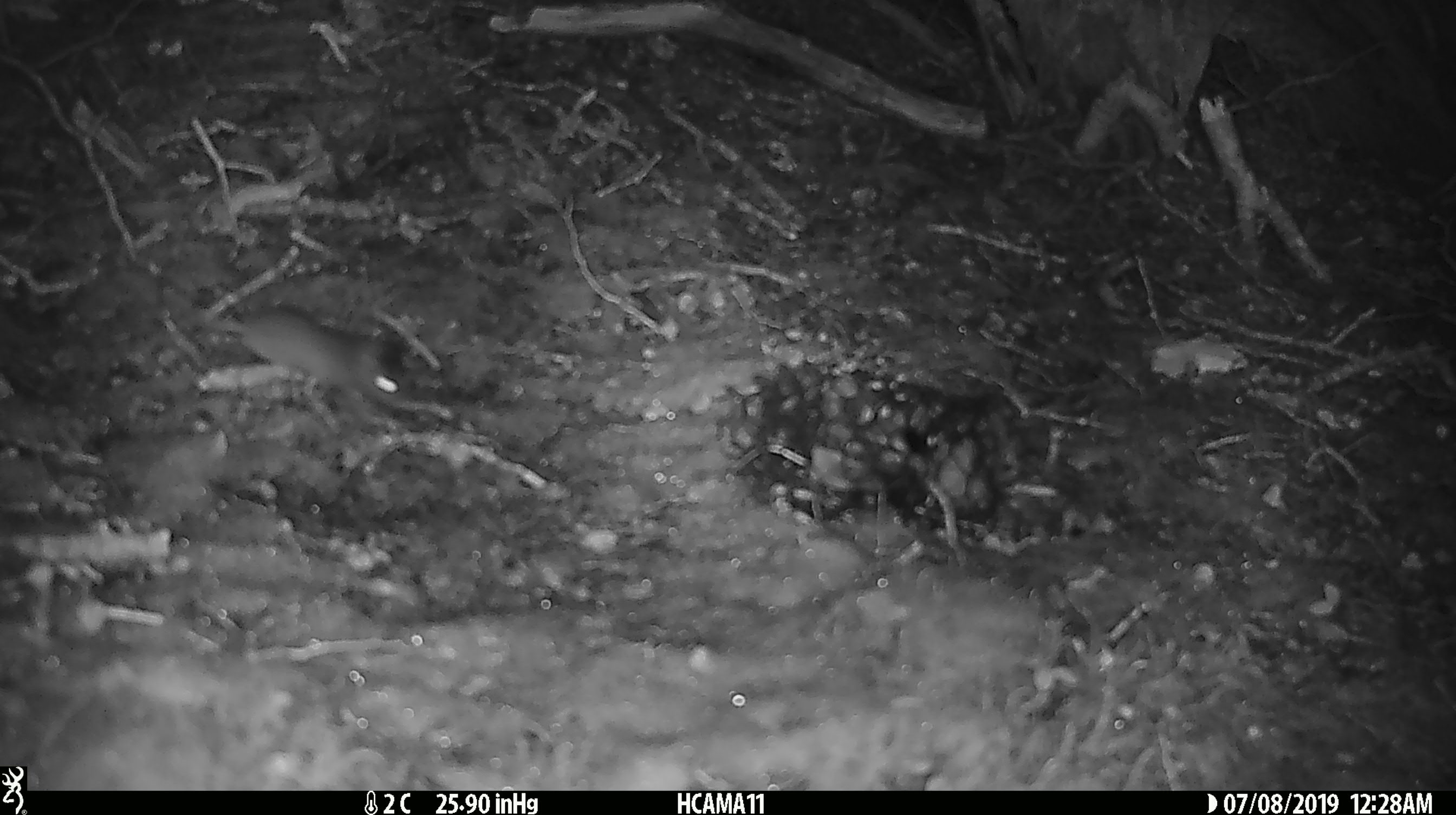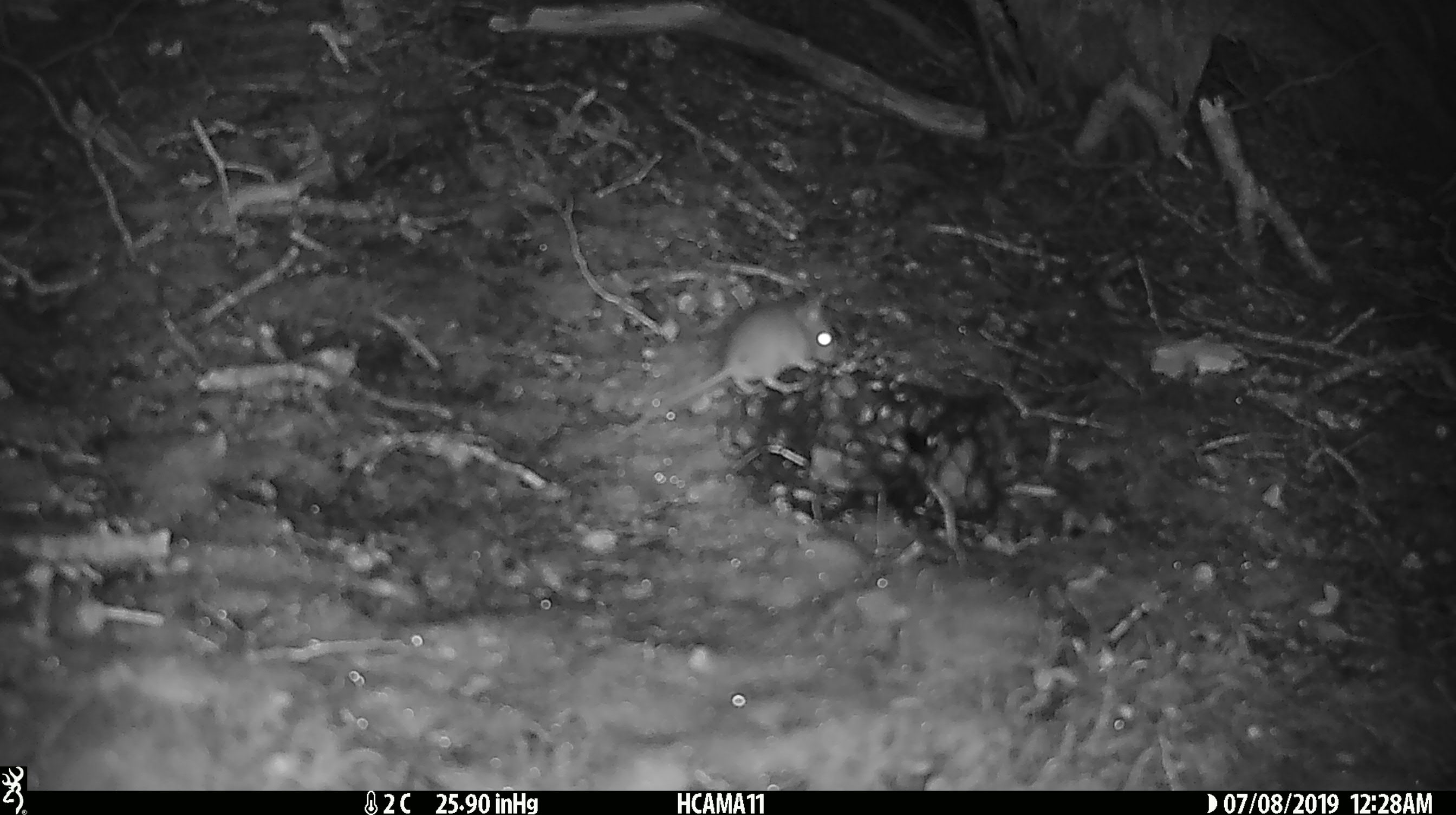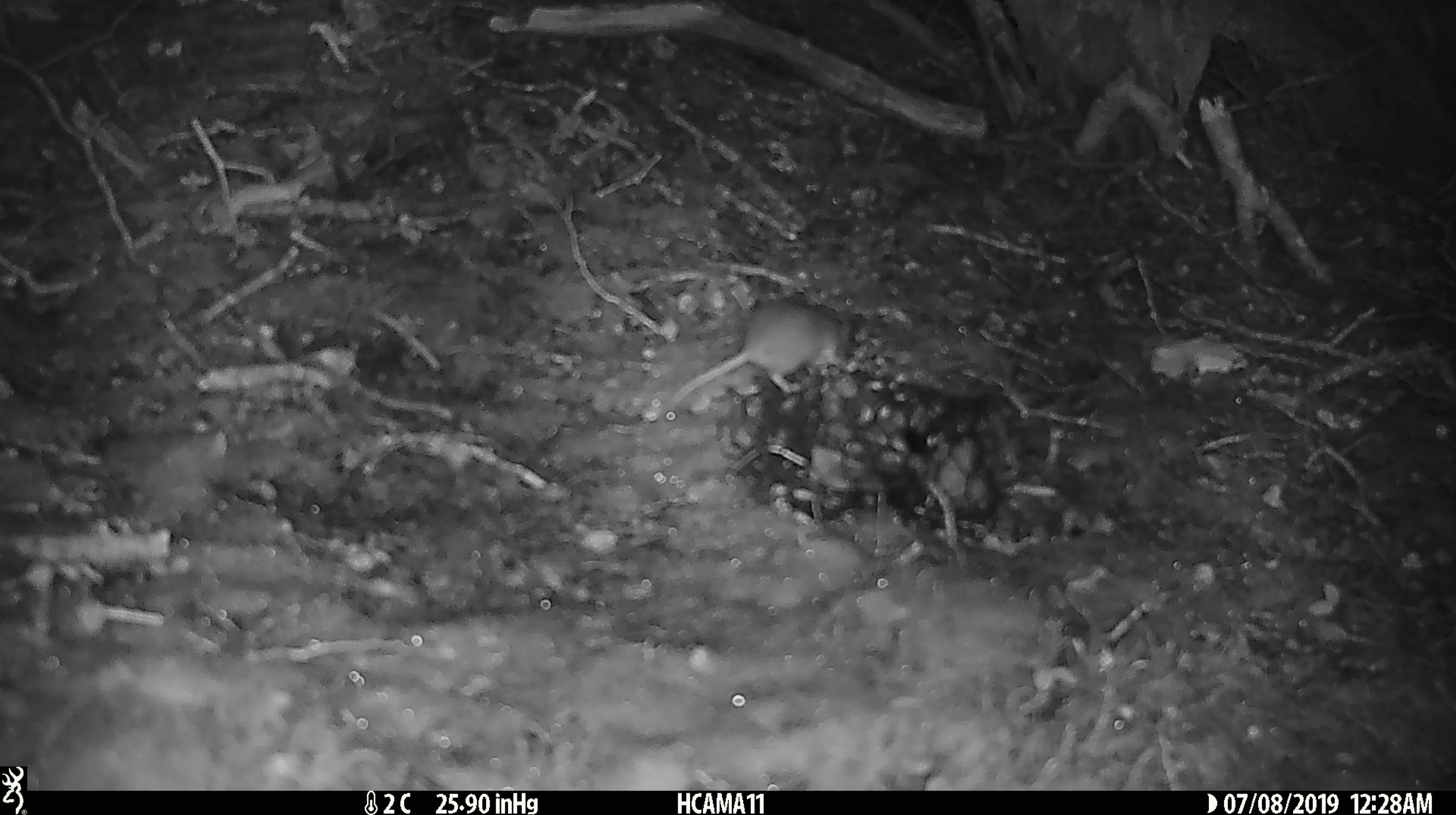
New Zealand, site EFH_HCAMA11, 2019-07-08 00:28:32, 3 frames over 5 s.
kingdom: Animalia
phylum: Chordata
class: Mammalia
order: Rodentia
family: Muridae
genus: Mus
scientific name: Mus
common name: mouse